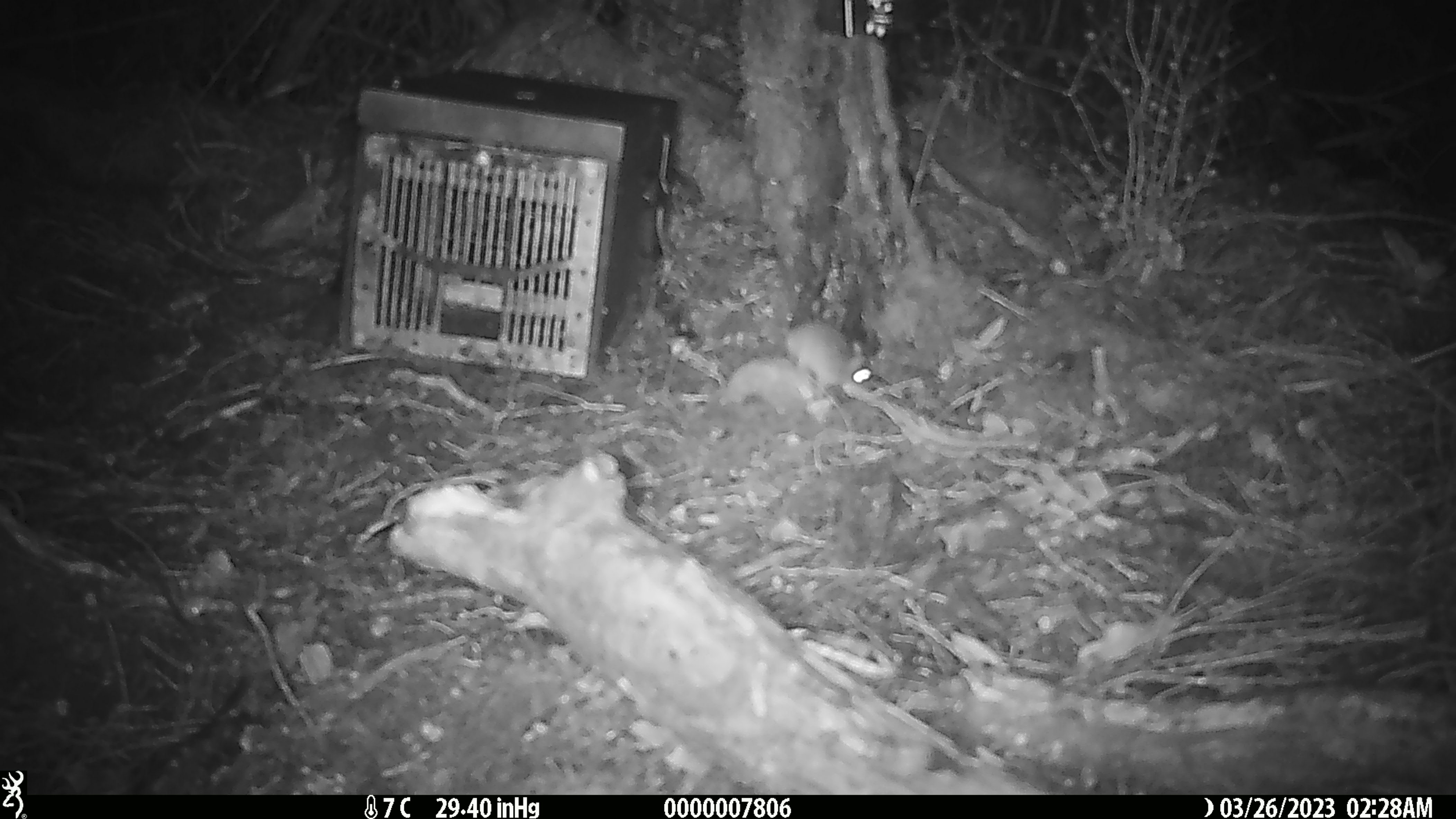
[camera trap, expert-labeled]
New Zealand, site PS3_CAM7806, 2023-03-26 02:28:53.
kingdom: Animalia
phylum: Chordata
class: Mammalia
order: Rodentia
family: Muridae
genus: Mus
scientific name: Mus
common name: mouse